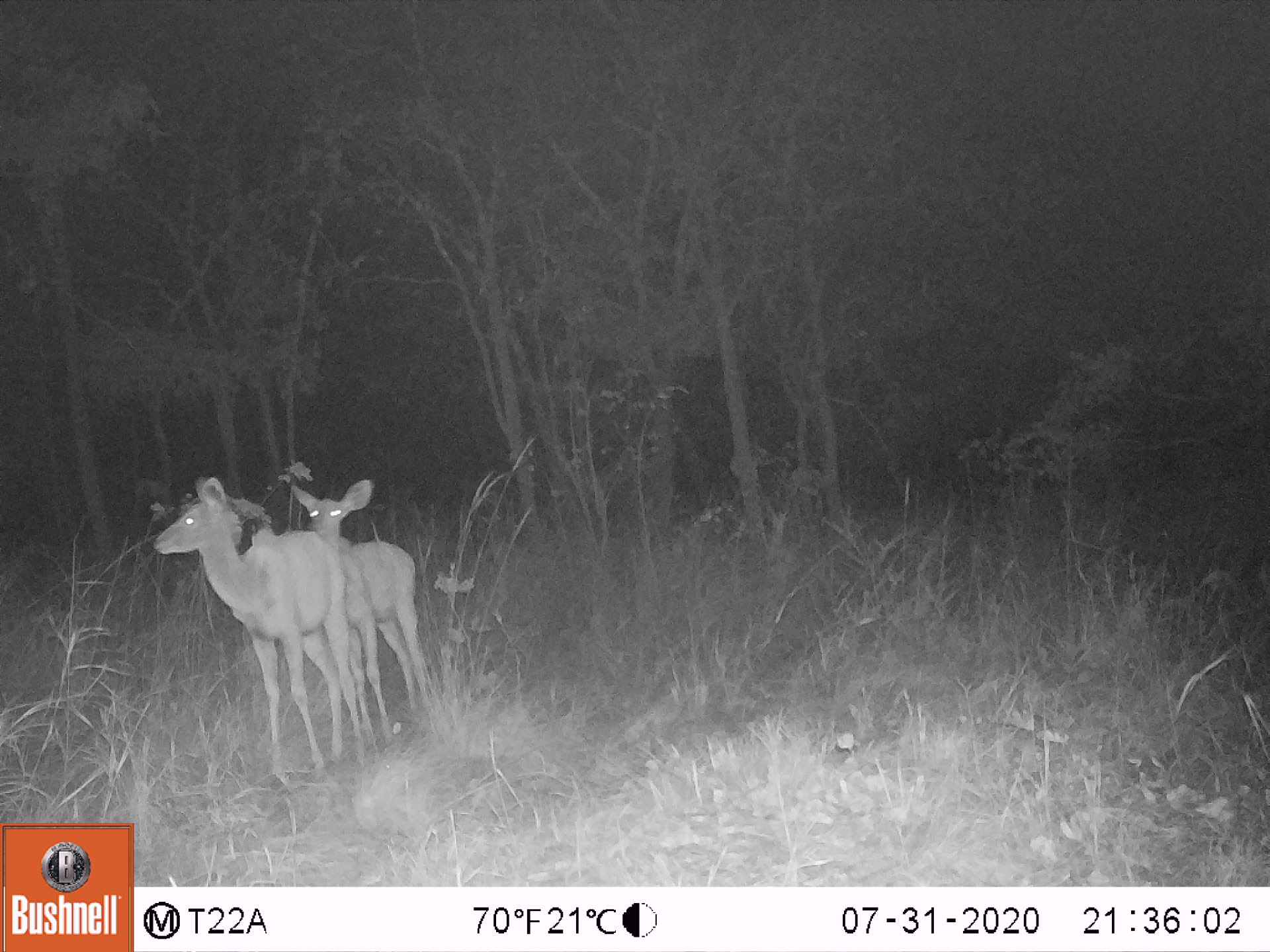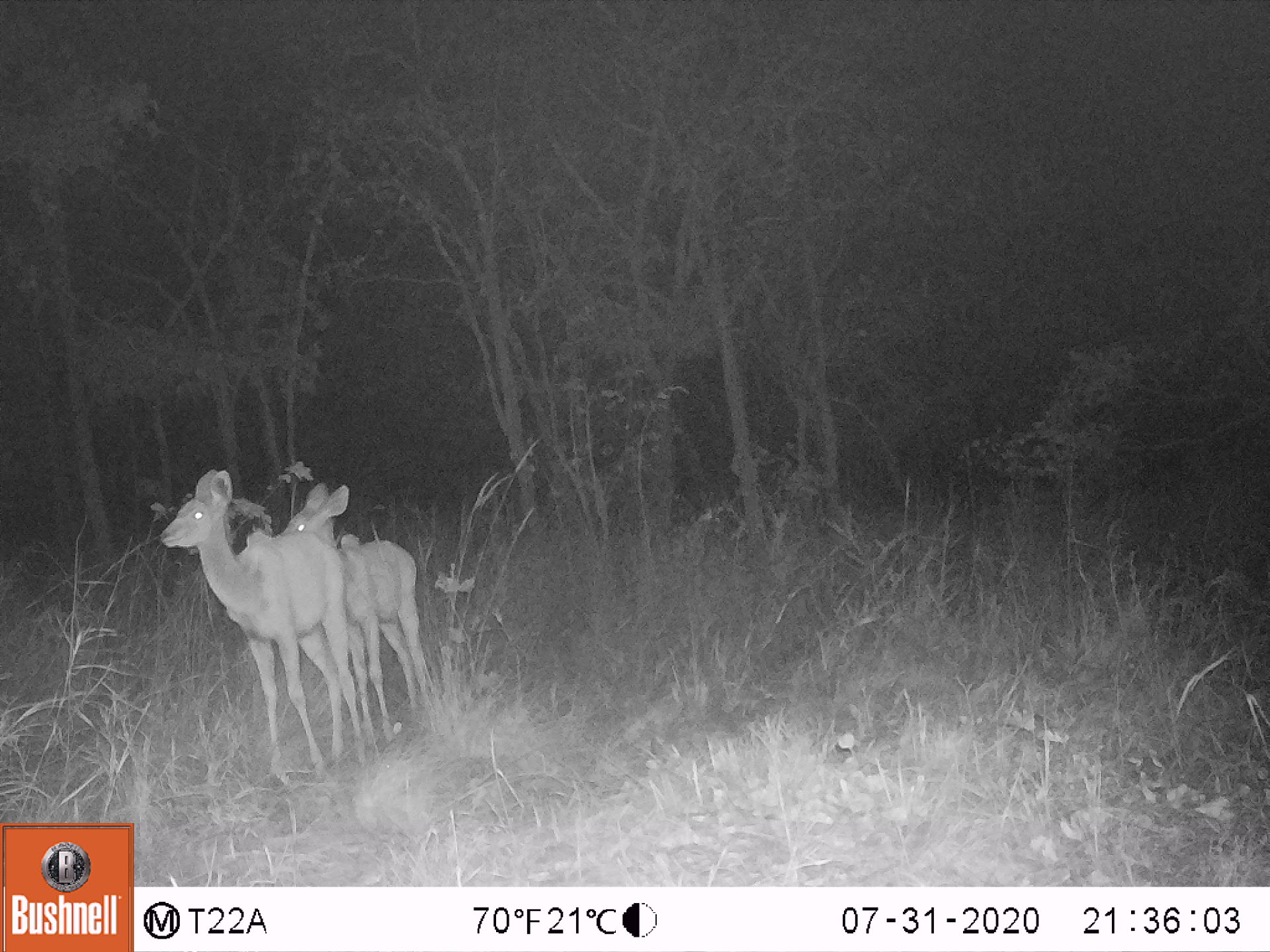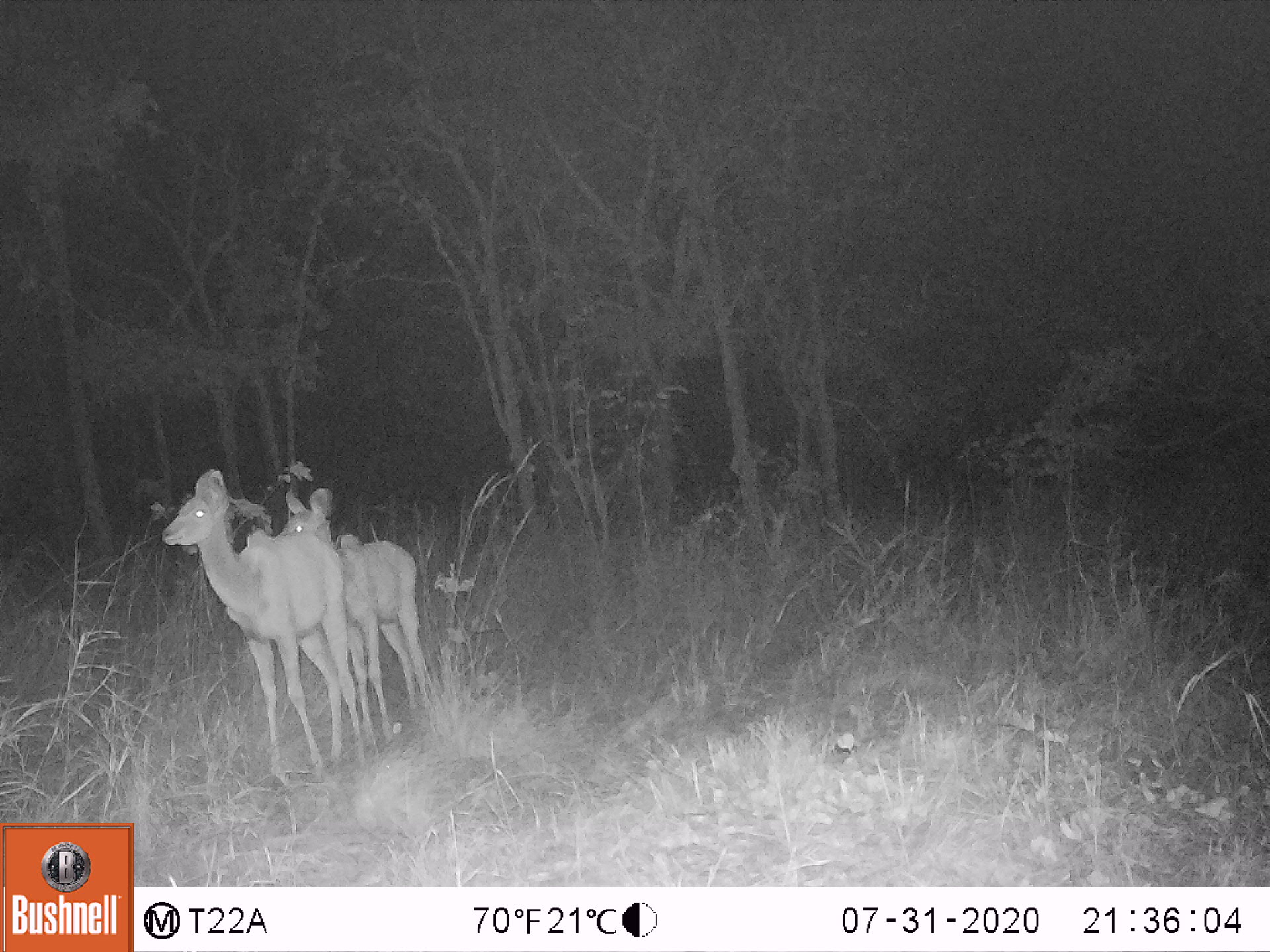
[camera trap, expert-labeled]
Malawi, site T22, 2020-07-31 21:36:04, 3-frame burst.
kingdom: Animalia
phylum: Chordata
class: Mammalia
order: Artiodactyla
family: Bovidae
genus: Tragelaphus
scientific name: Tragelaphus strepsiceros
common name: greater kudu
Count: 2.